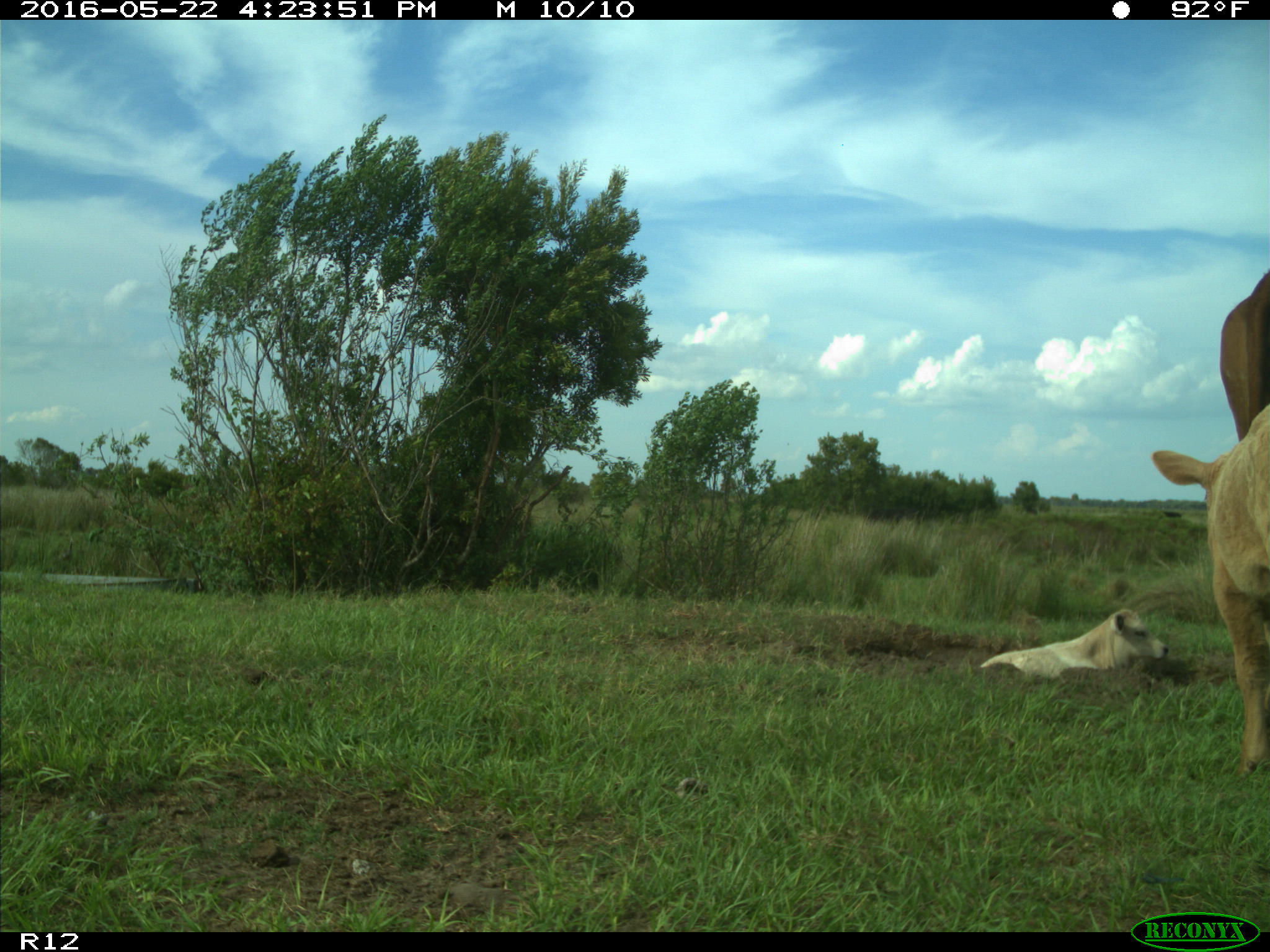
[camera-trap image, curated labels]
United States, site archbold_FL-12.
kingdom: Animalia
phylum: Chordata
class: Mammalia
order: Artiodactyla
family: Bovidae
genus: Bos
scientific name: Bos taurus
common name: domestic cow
Bos taurus (domestic cow).